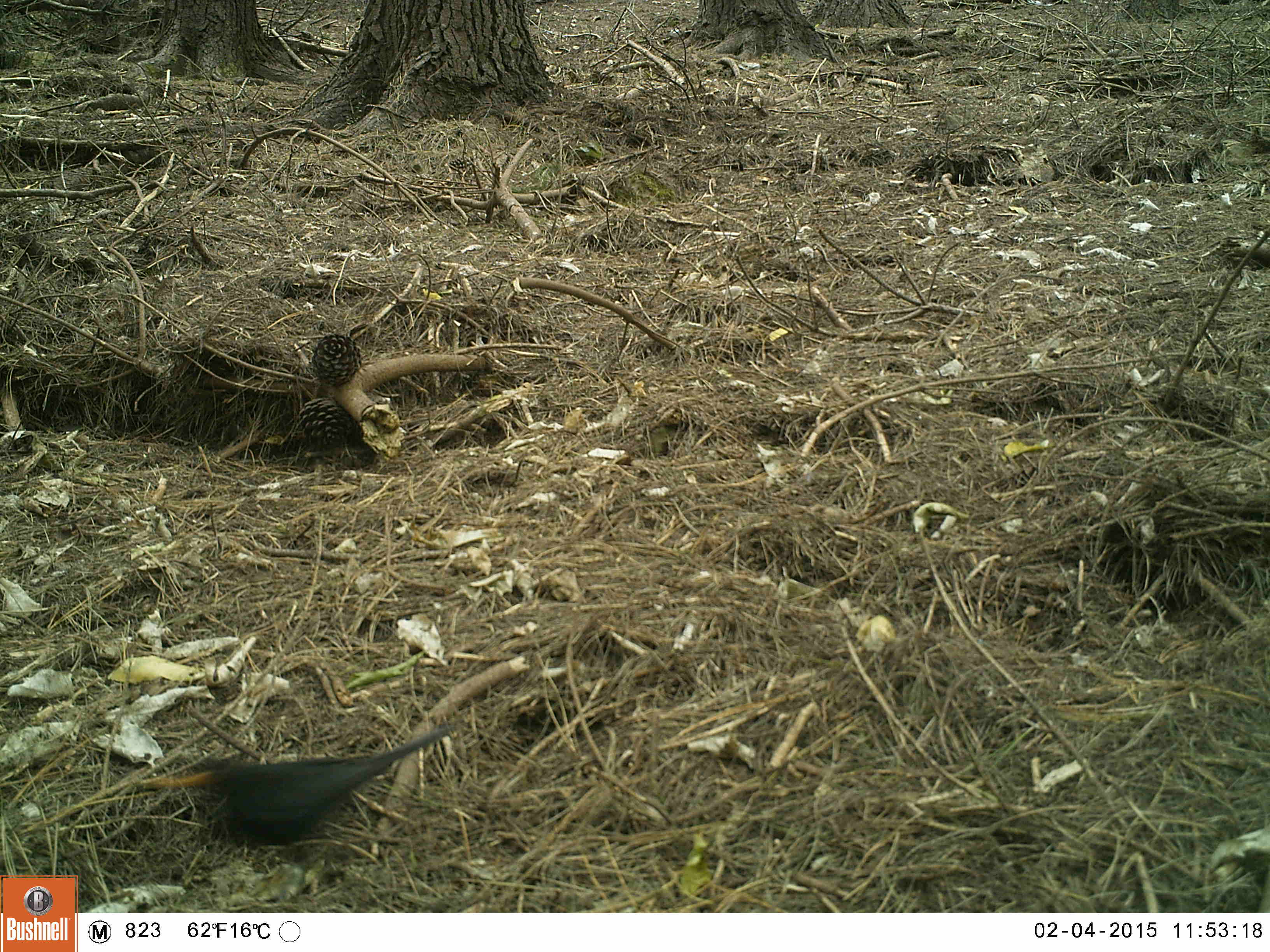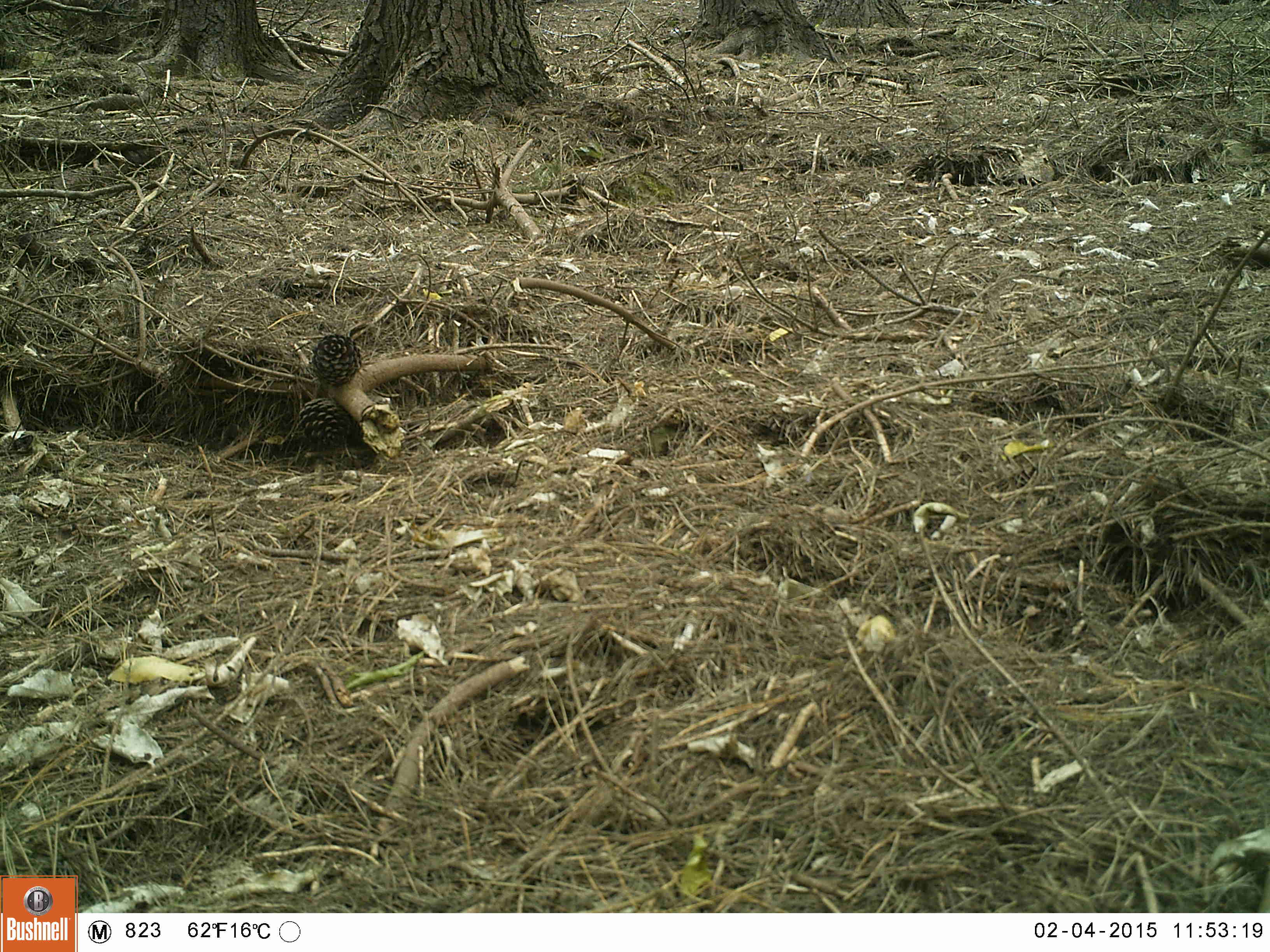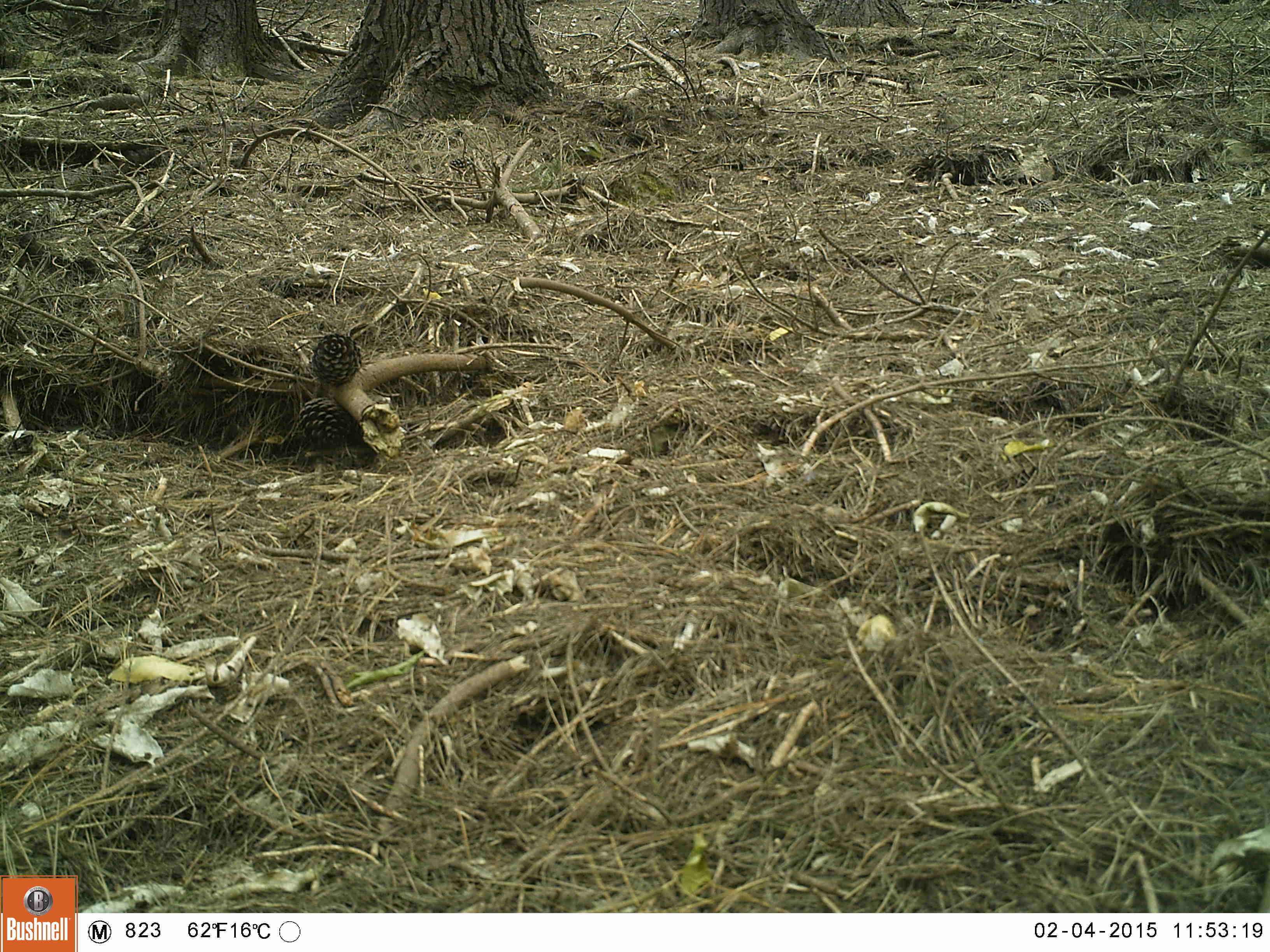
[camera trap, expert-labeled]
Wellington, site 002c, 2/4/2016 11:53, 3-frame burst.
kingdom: Animalia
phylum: Chordata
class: Aves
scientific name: Aves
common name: bird